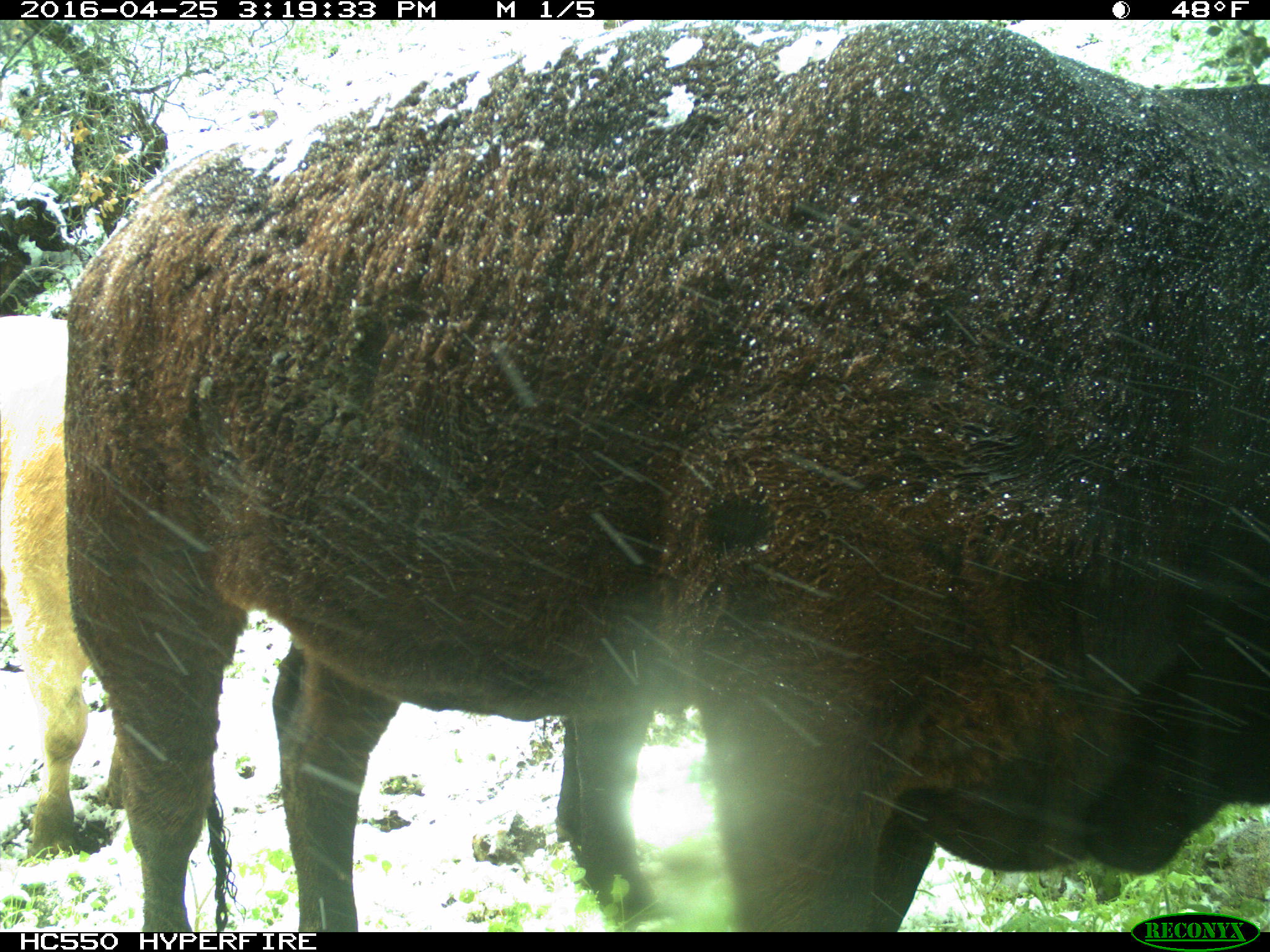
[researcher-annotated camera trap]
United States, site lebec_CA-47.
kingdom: Animalia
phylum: Chordata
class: Mammalia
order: Artiodactyla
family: Bovidae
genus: Bos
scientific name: Bos taurus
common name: domestic cow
Bos taurus (domestic cow).